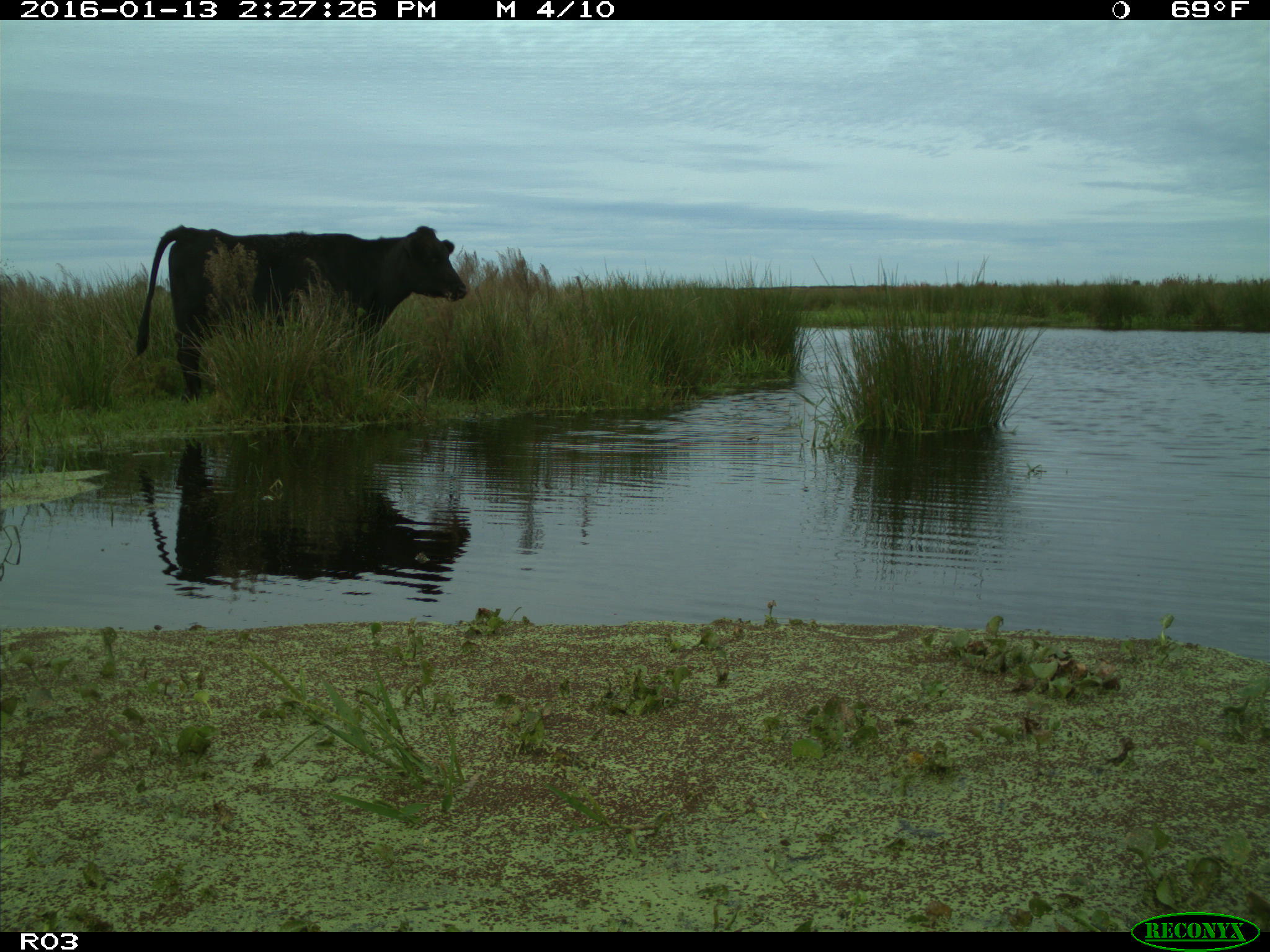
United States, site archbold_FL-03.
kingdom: Animalia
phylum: Chordata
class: Mammalia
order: Artiodactyla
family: Bovidae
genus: Bos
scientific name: Bos taurus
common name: domestic cow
Bos taurus (domestic cow).